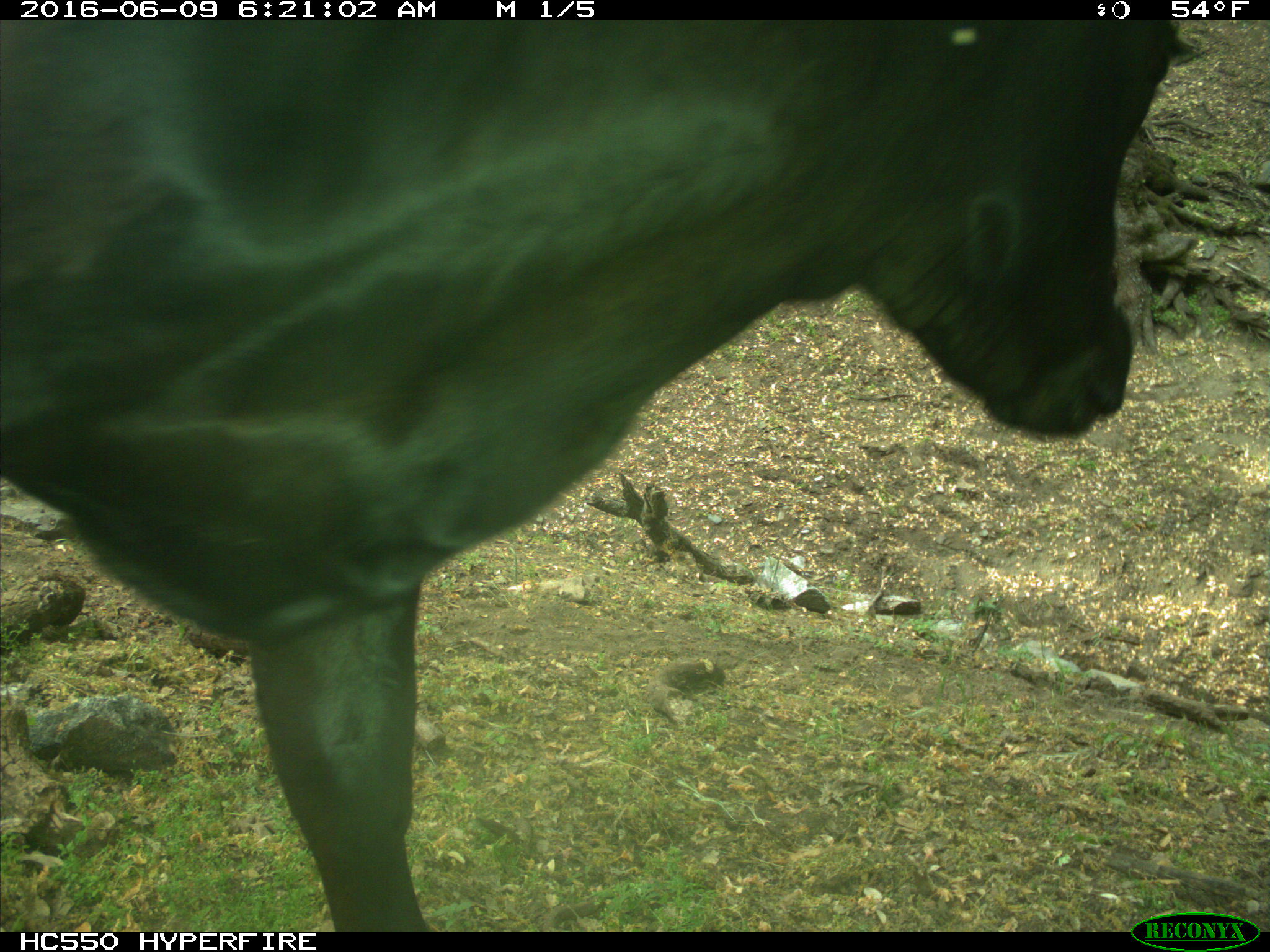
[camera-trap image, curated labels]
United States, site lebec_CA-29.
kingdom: Animalia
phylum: Chordata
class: Mammalia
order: Artiodactyla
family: Bovidae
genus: Bos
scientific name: Bos taurus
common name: domestic cow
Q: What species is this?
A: Bos taurus (domestic cow).